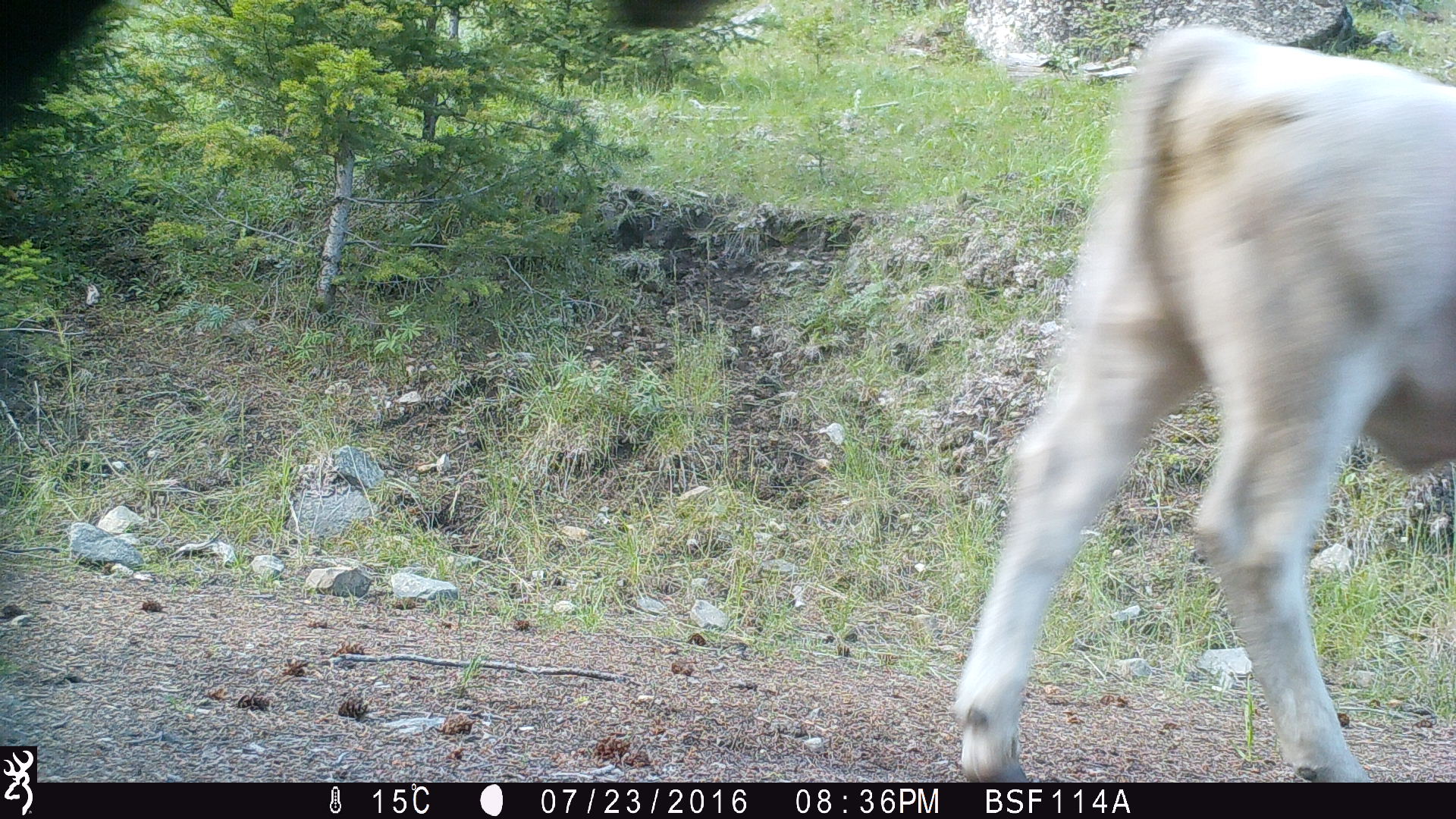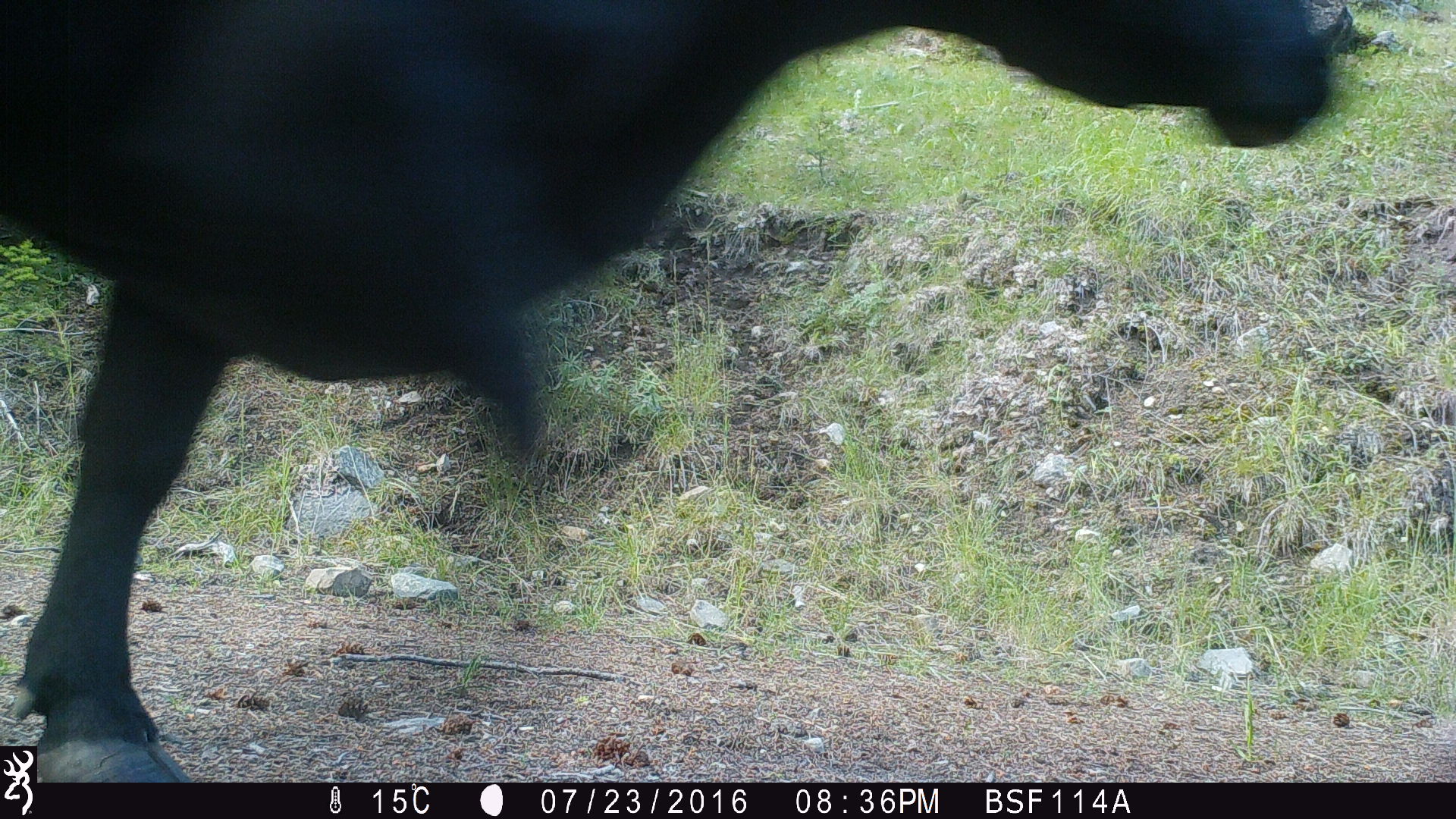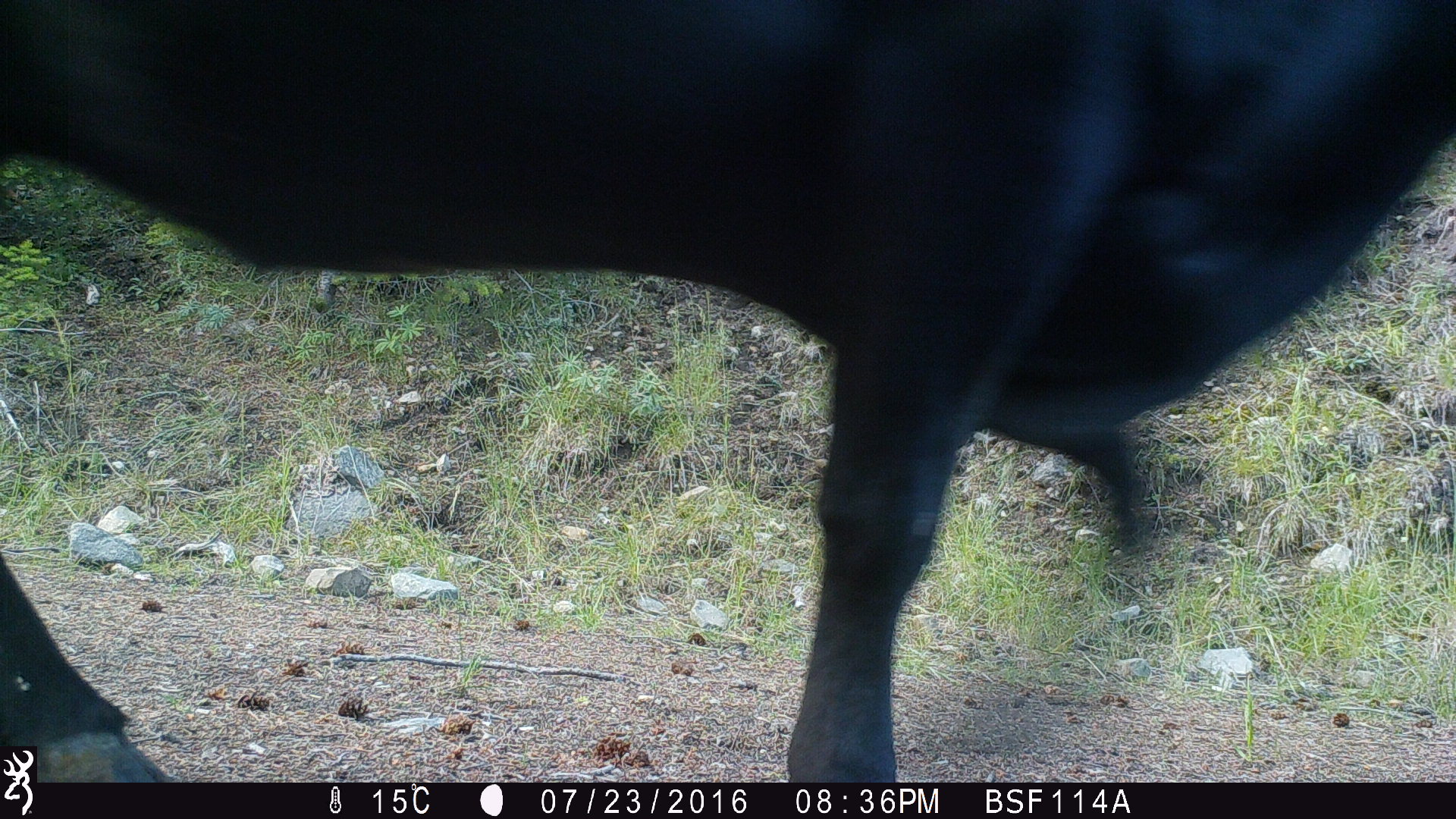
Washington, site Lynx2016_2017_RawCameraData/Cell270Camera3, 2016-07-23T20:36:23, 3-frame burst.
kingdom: Animalia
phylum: Chordata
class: Mammalia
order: Artiodactyla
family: Bovidae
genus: Bos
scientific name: Bos taurus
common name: domestic cattle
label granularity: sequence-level